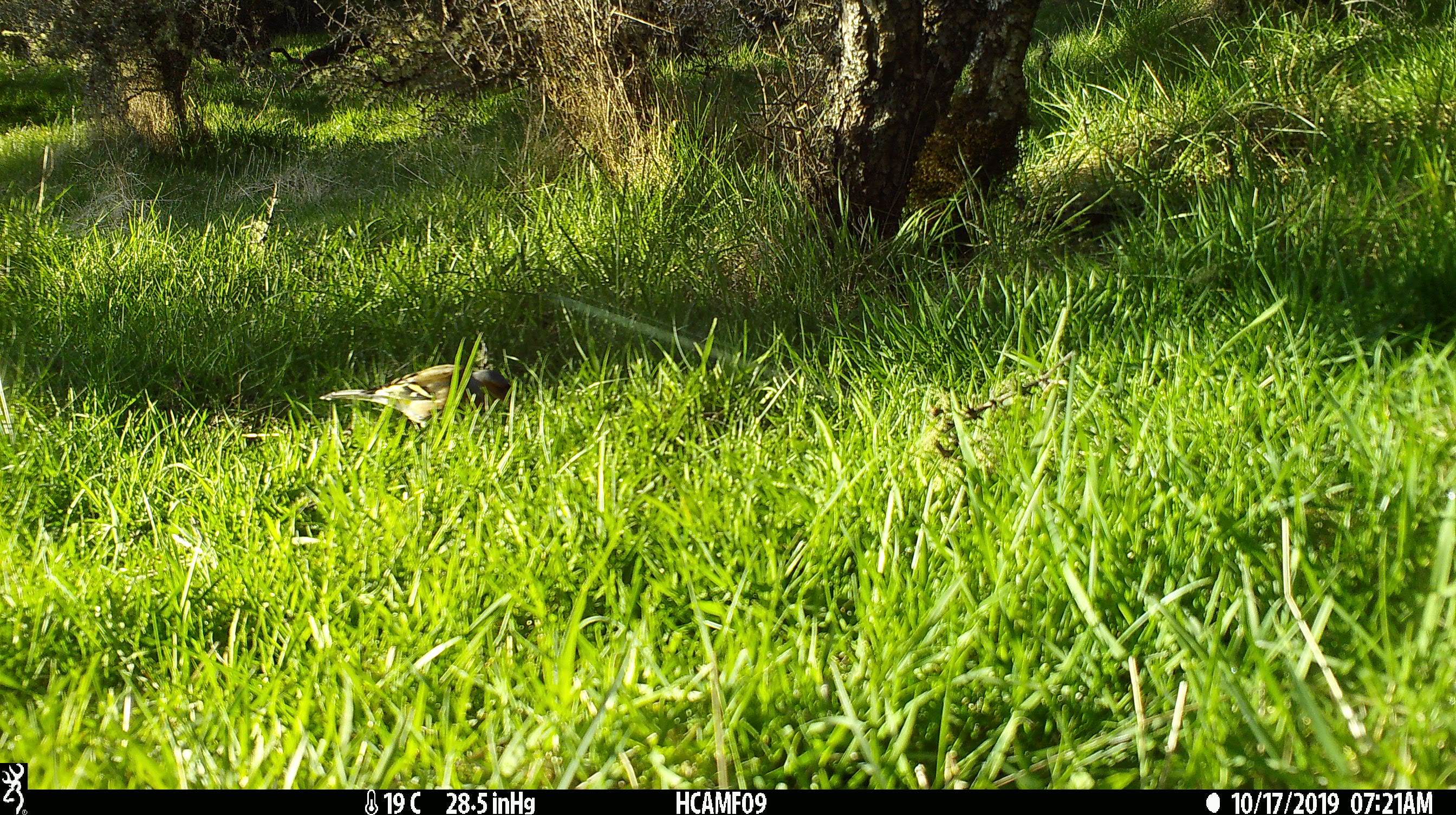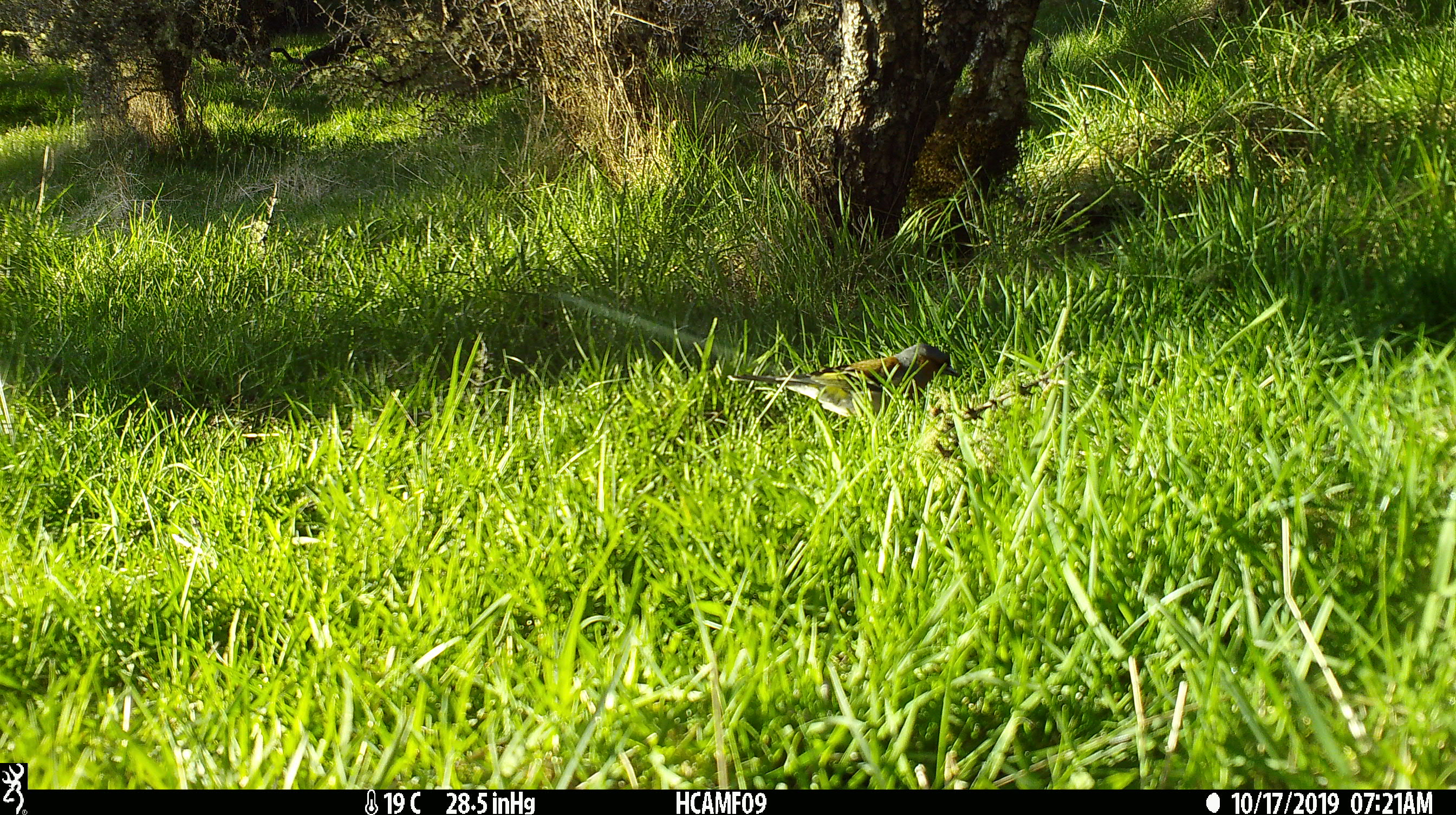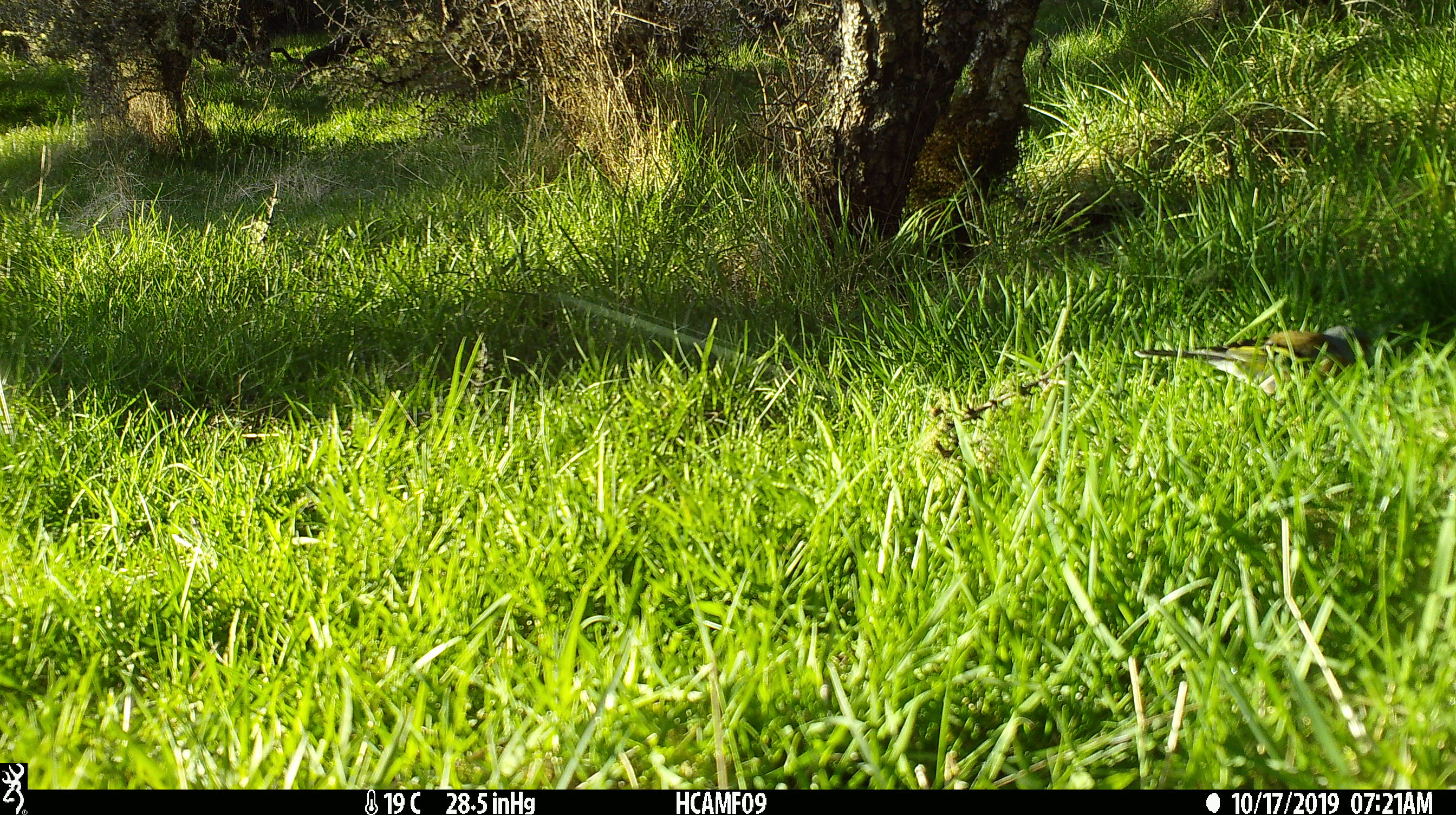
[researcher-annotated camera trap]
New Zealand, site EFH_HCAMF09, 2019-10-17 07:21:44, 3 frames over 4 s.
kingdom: Animalia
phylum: Chordata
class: Aves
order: Passeriformes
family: Fringillidae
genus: Fringilla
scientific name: Fringilla coelebs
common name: common chaffinch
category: chaffinch